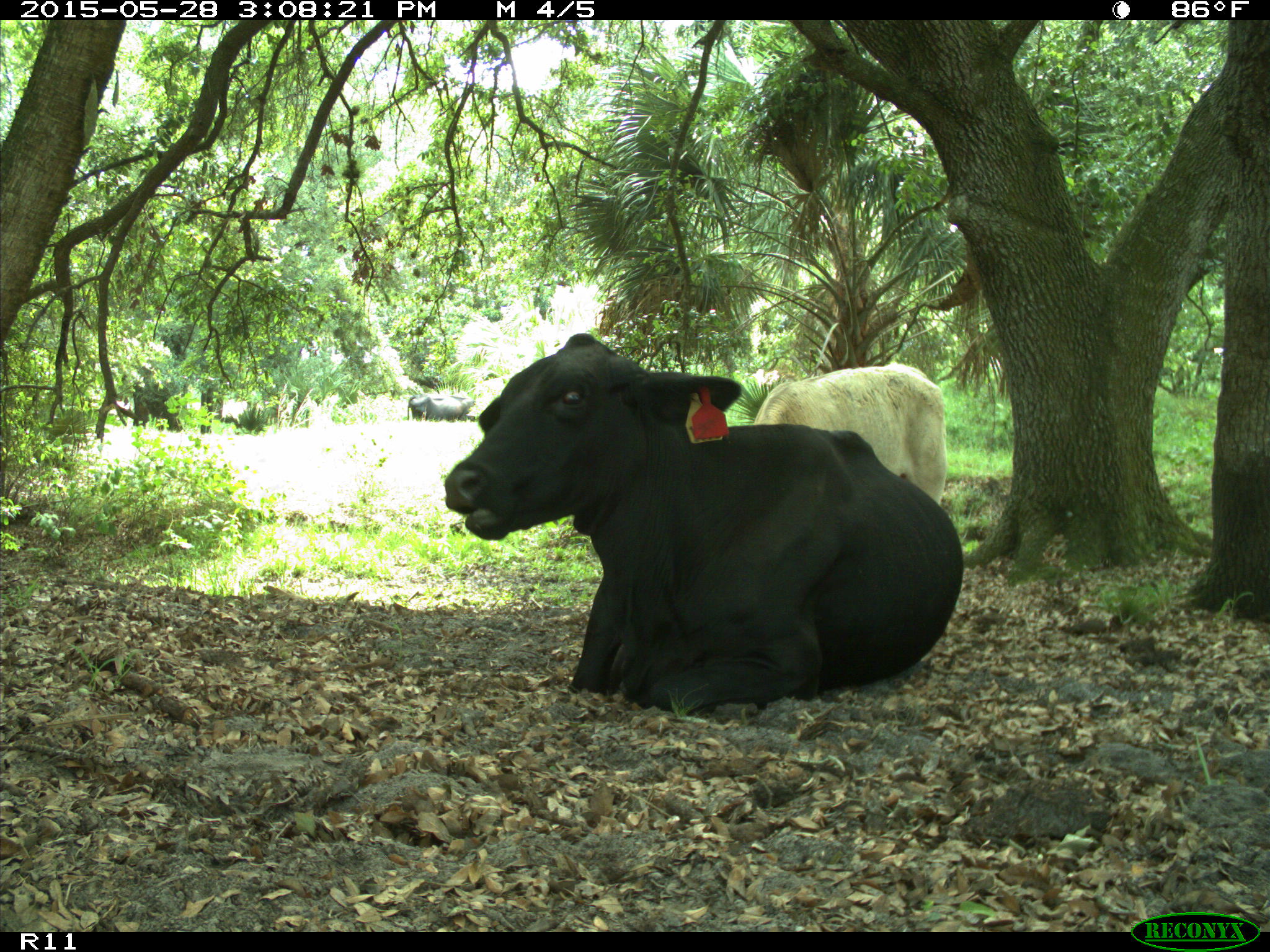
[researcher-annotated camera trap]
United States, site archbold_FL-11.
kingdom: Animalia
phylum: Chordata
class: Mammalia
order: Artiodactyla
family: Bovidae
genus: Bos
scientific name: Bos taurus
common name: domestic cow